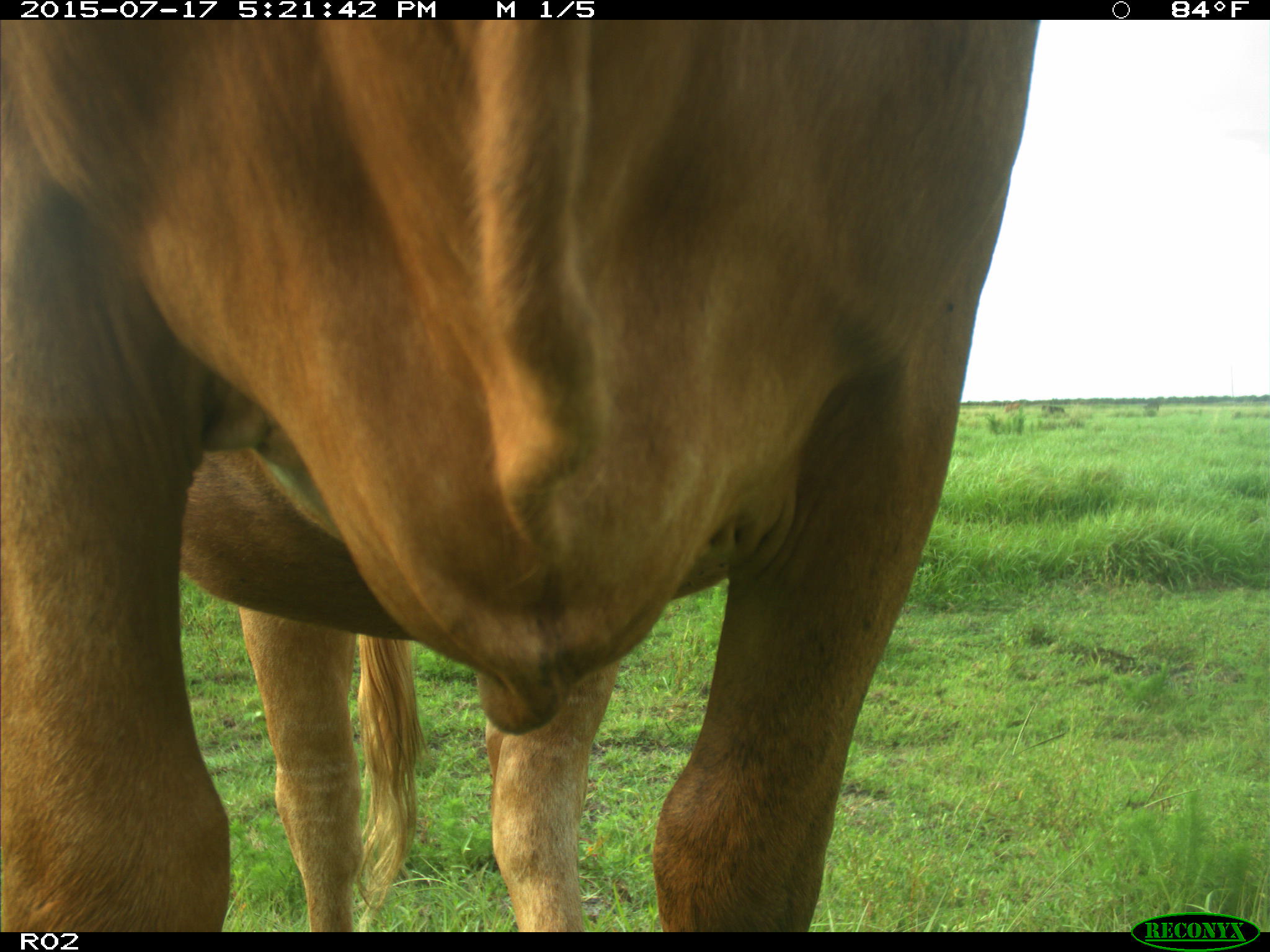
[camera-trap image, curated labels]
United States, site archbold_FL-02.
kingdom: Animalia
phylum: Chordata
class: Mammalia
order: Artiodactyla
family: Bovidae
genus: Bos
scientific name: Bos taurus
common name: domestic cow